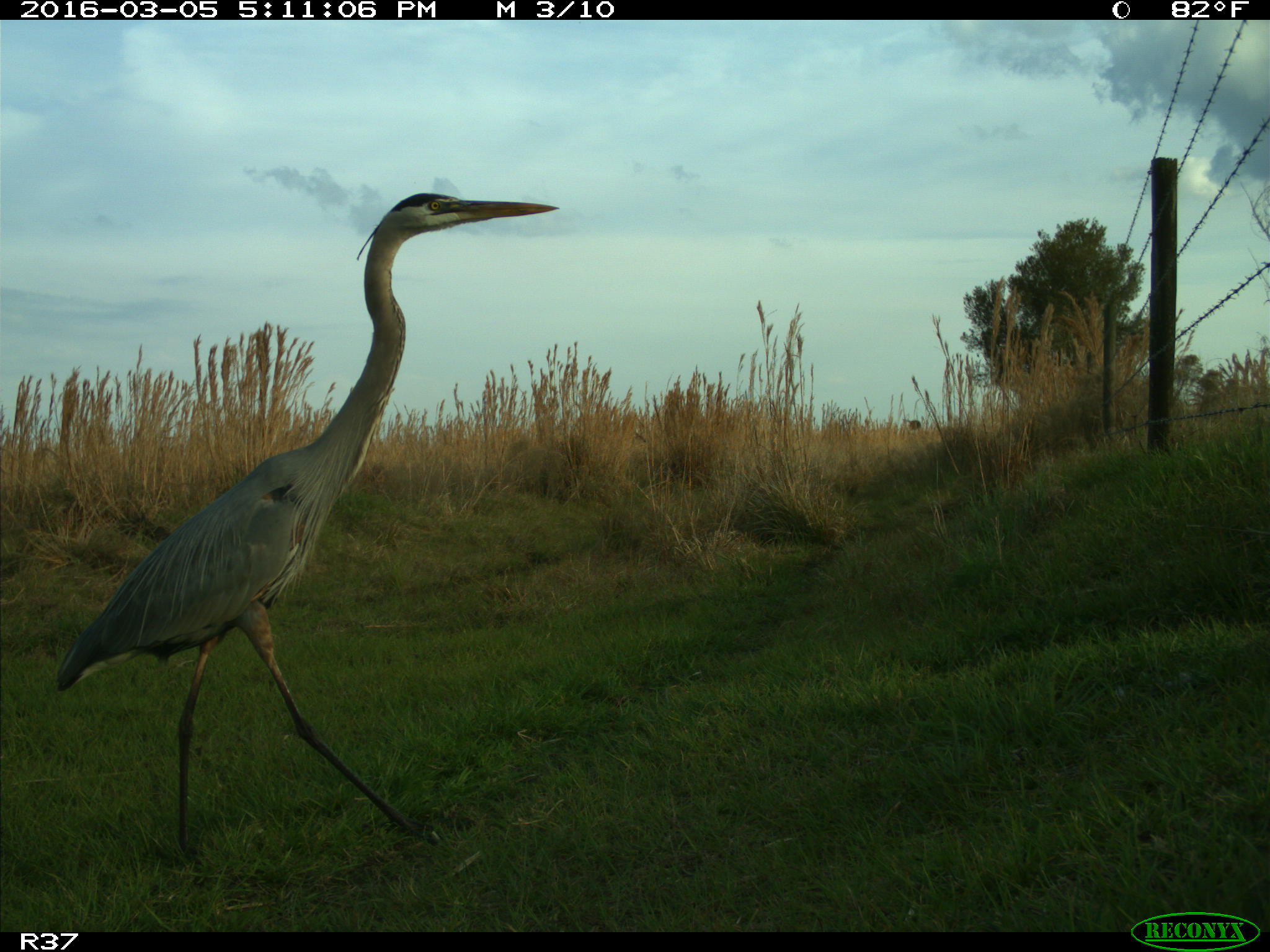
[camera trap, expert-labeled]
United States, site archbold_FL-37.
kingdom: Animalia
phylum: Chordata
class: Aves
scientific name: Aves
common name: birds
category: unidentified bird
Unidentified bird (birds) (Aves).